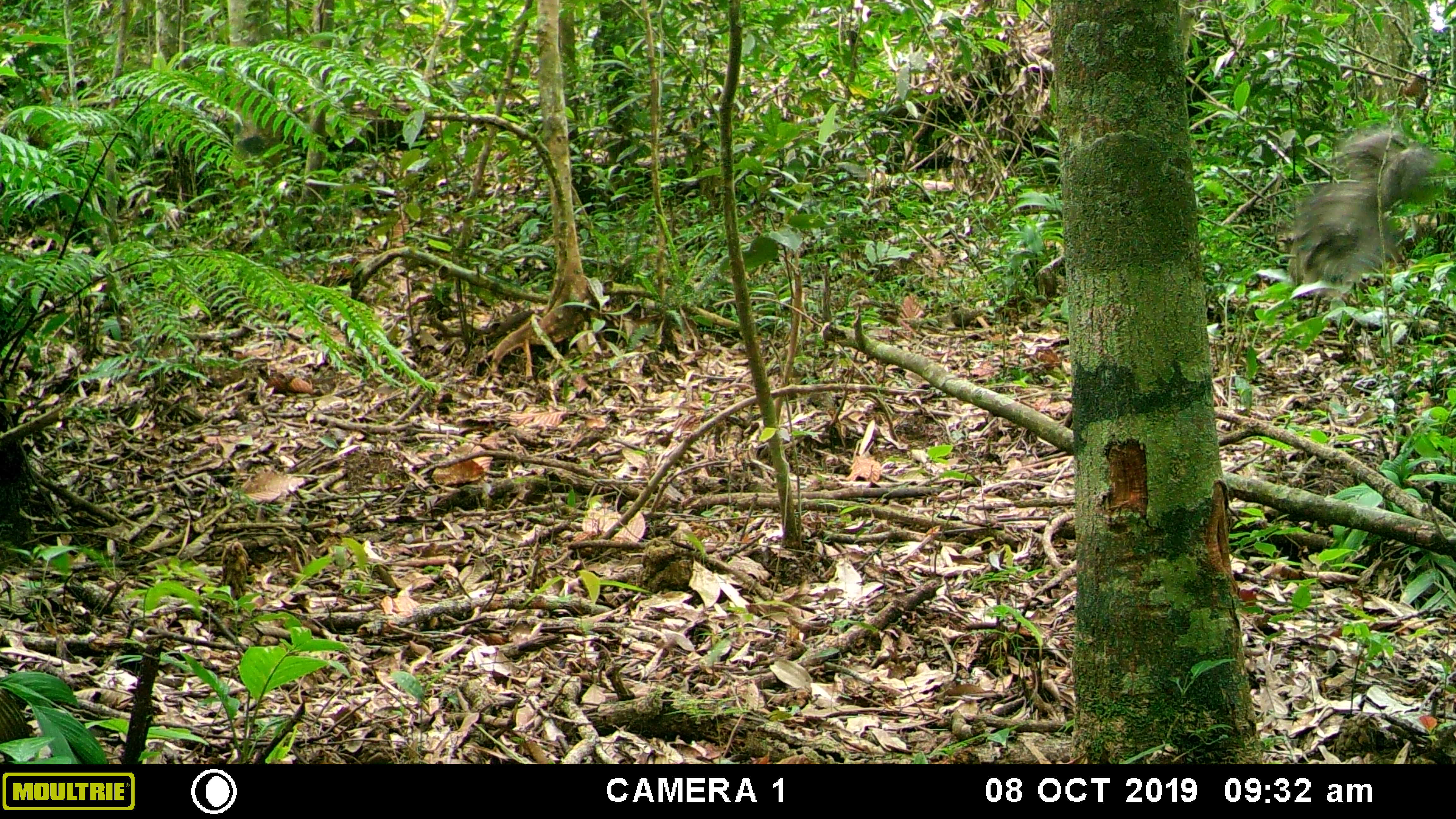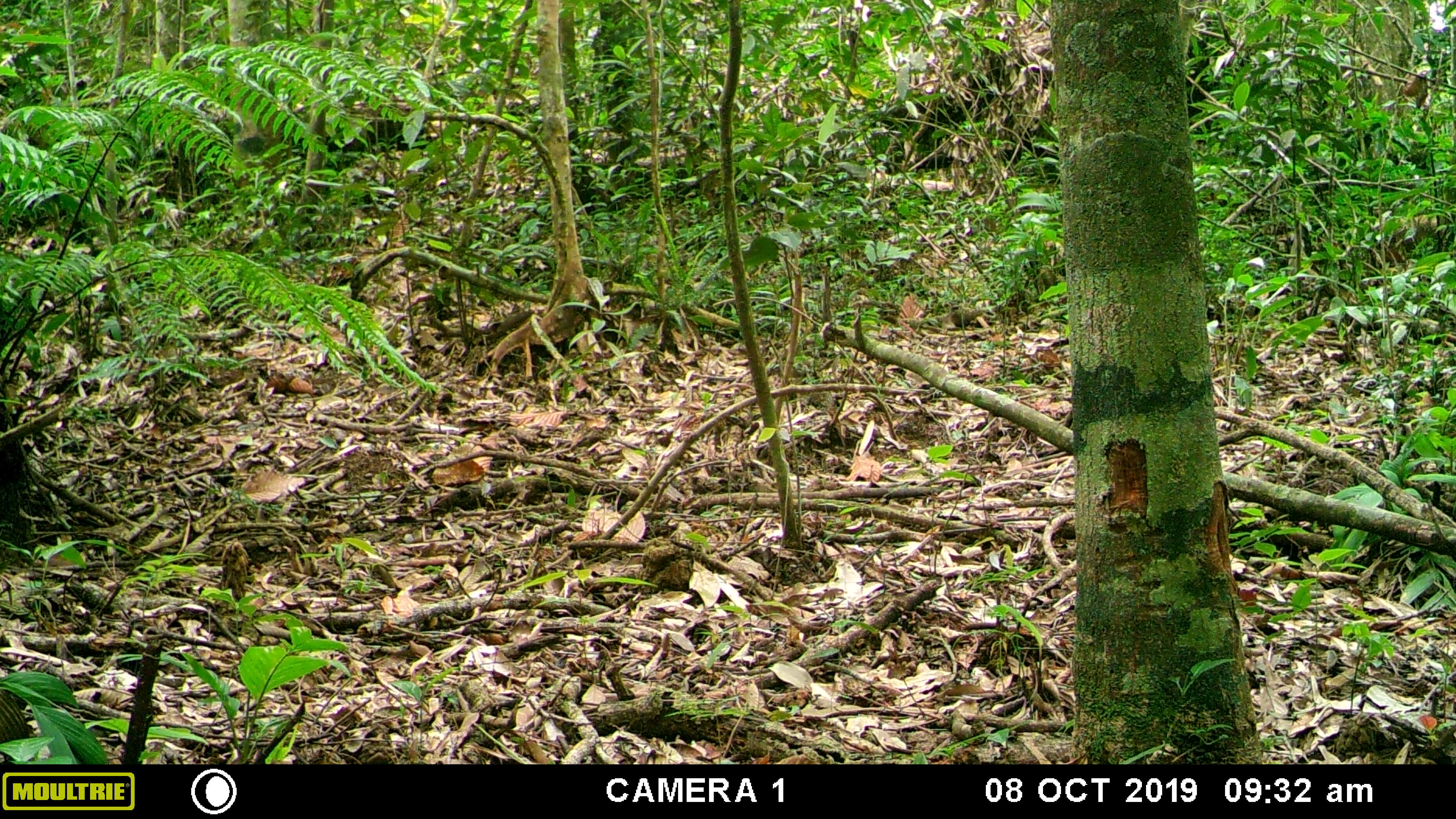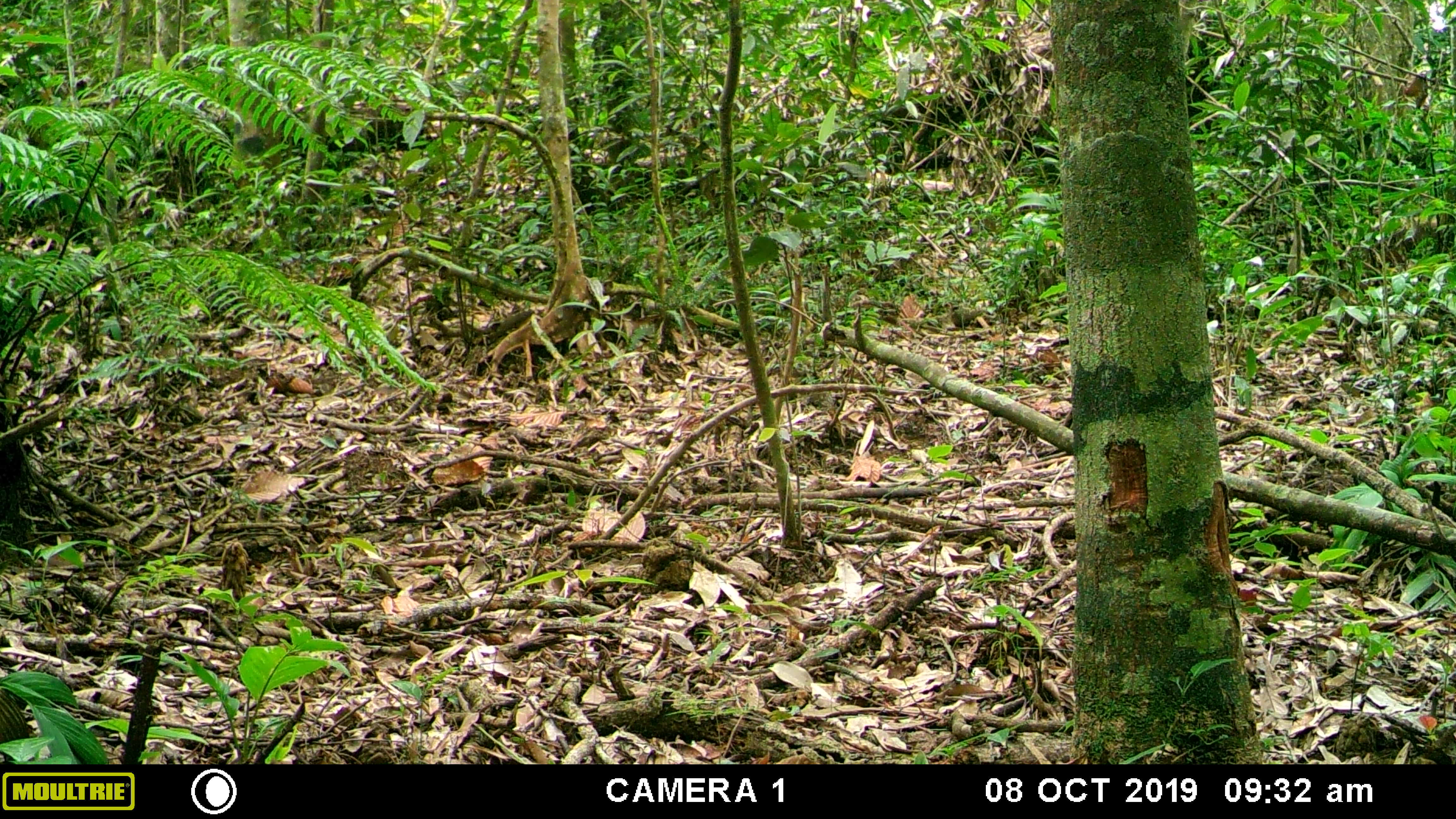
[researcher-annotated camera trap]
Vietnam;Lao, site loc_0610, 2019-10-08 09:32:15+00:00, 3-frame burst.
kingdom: Animalia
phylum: Chordata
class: Aves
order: Galliformes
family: Phasianidae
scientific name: Phasianidae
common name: pheasant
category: unidentified pheasant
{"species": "unidentified pheasant (pheasant) (Phasianidae)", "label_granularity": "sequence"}